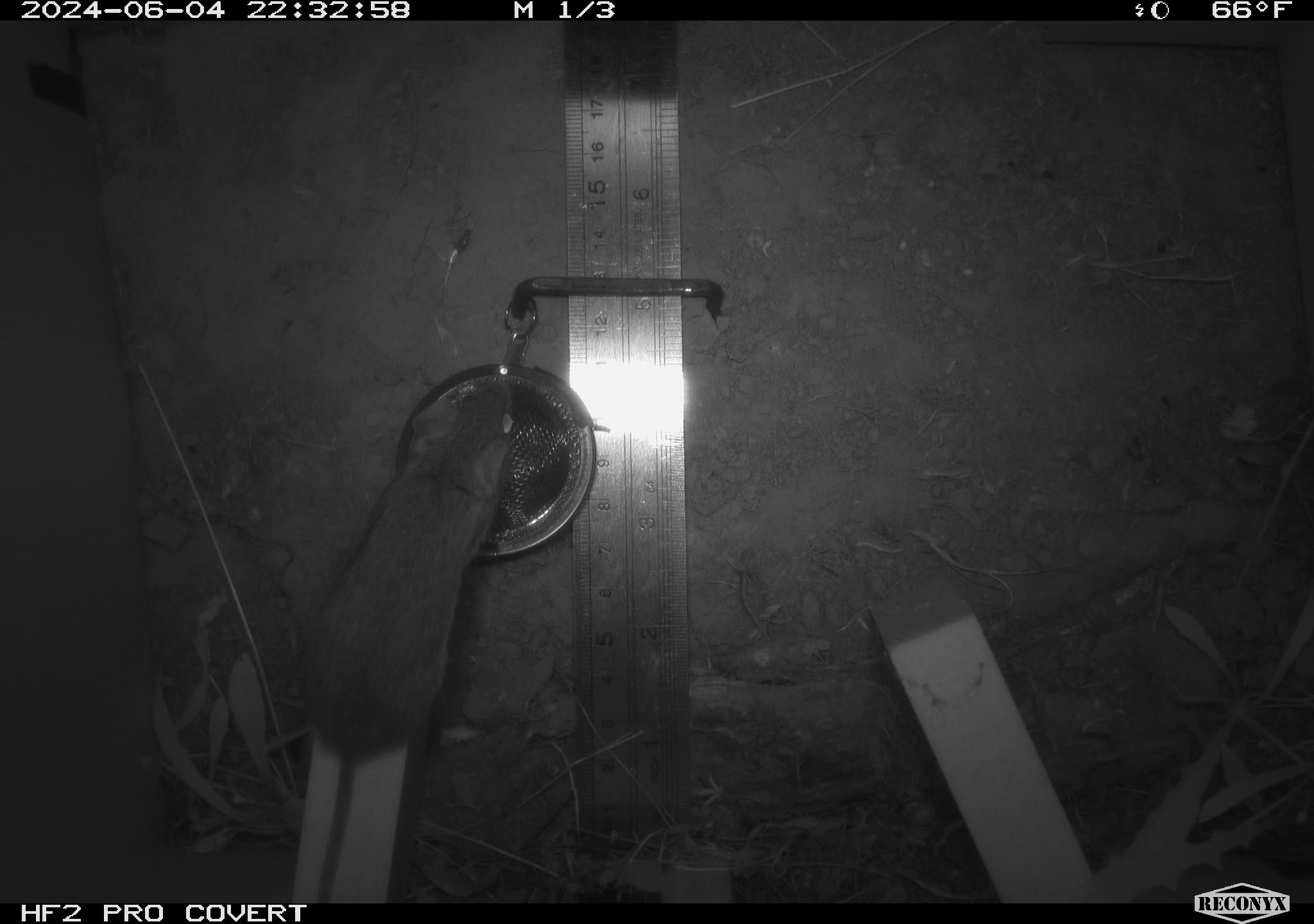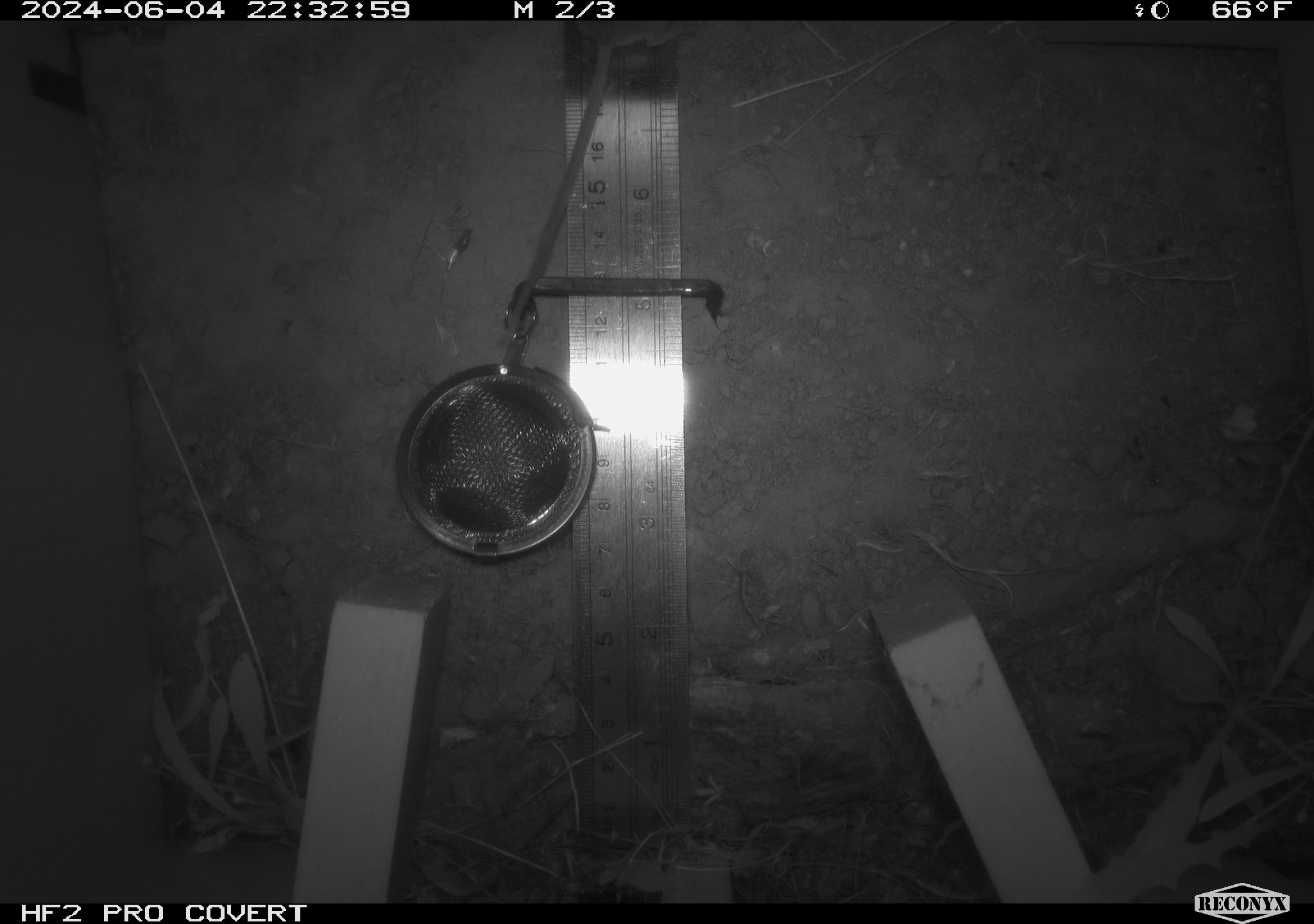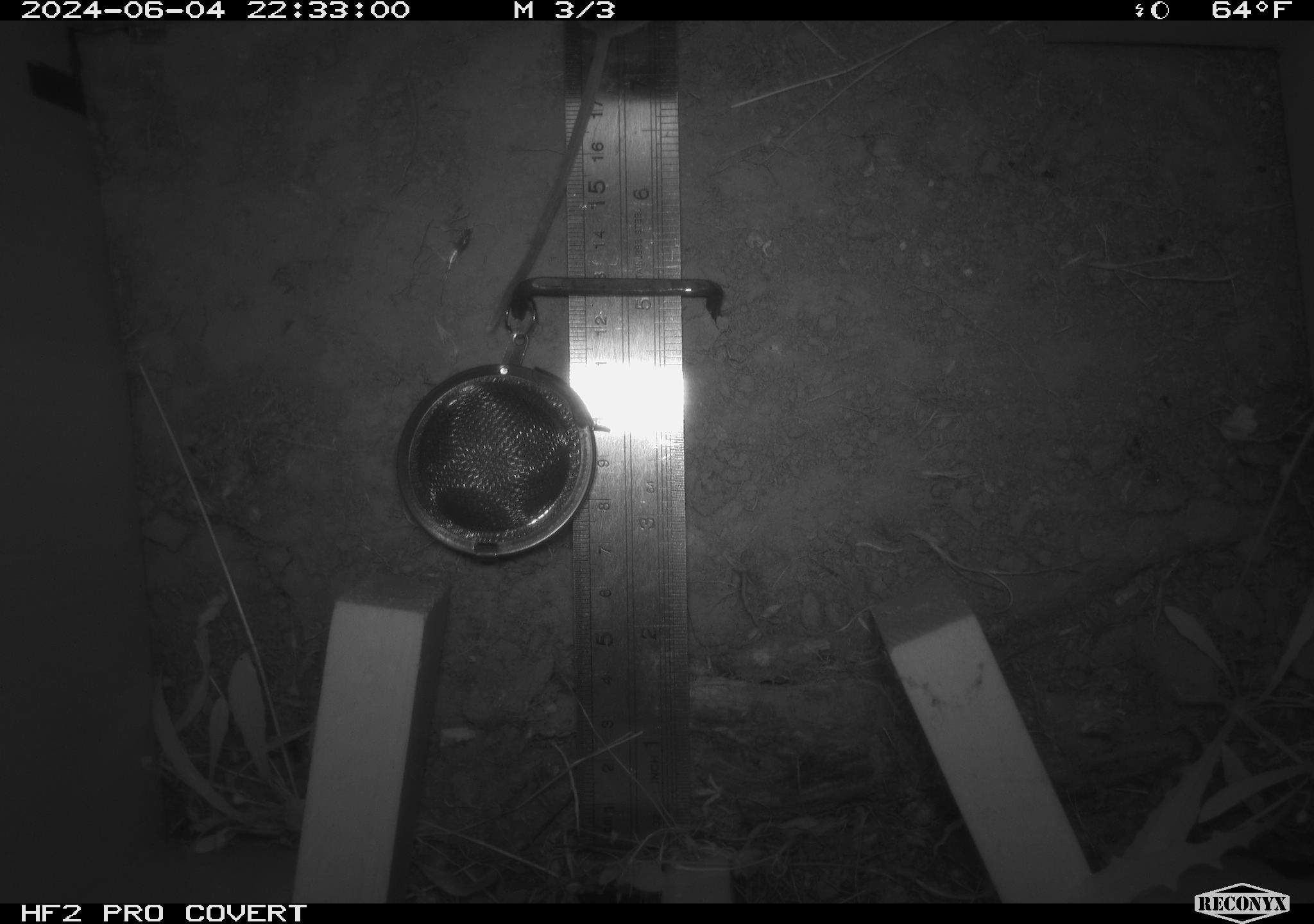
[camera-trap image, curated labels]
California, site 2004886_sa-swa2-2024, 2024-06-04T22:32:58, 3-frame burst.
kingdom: Animalia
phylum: Chordata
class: Mammalia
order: Rodentia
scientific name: Rodentia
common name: mouse species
Mouse species (Rodentia).